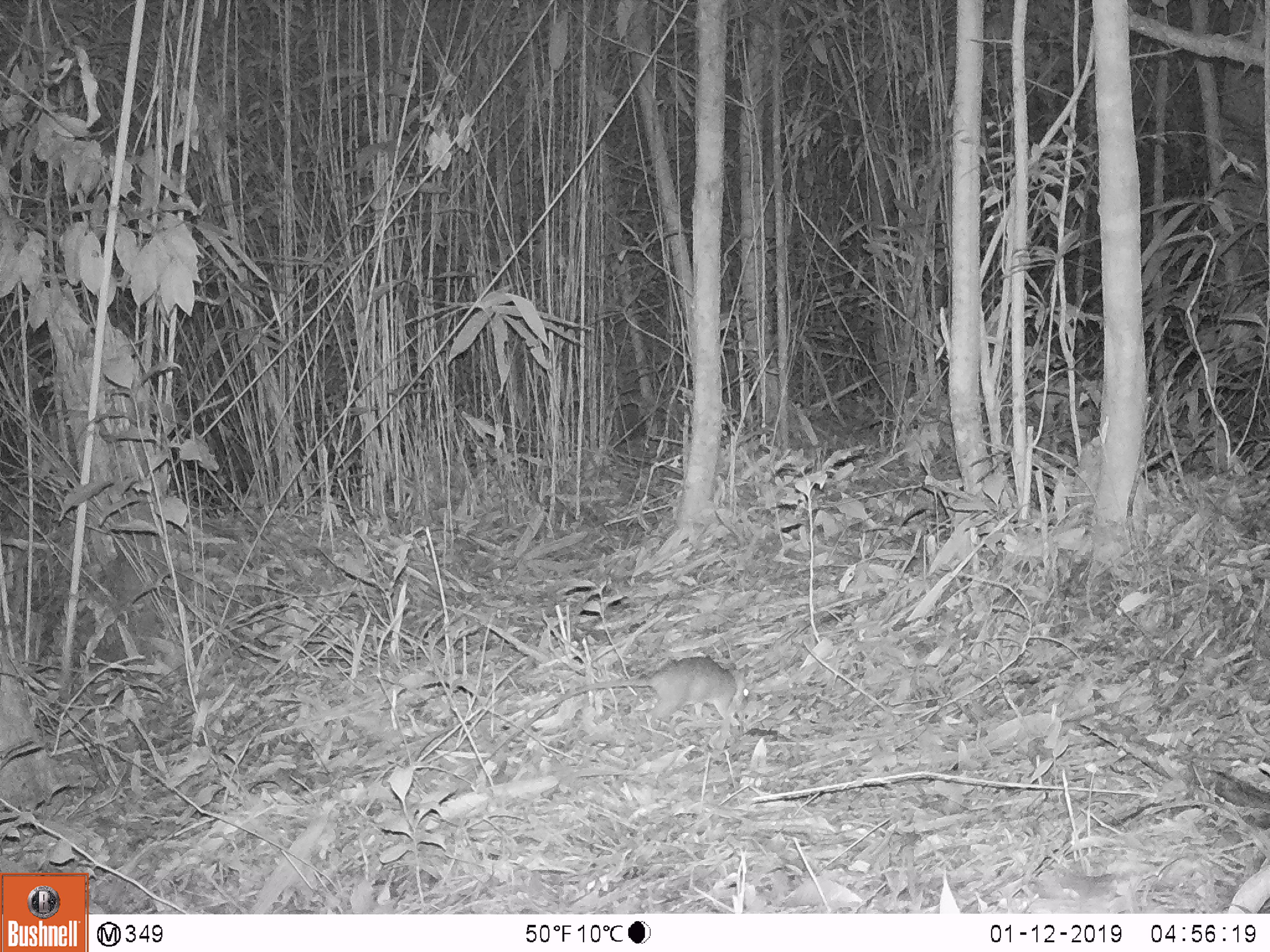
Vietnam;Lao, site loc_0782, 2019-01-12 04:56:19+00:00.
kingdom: Animalia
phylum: Chordata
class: Mammalia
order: Rodentia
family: Muridae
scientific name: Muridae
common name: old-world mice and rats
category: unidentified murid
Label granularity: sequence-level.